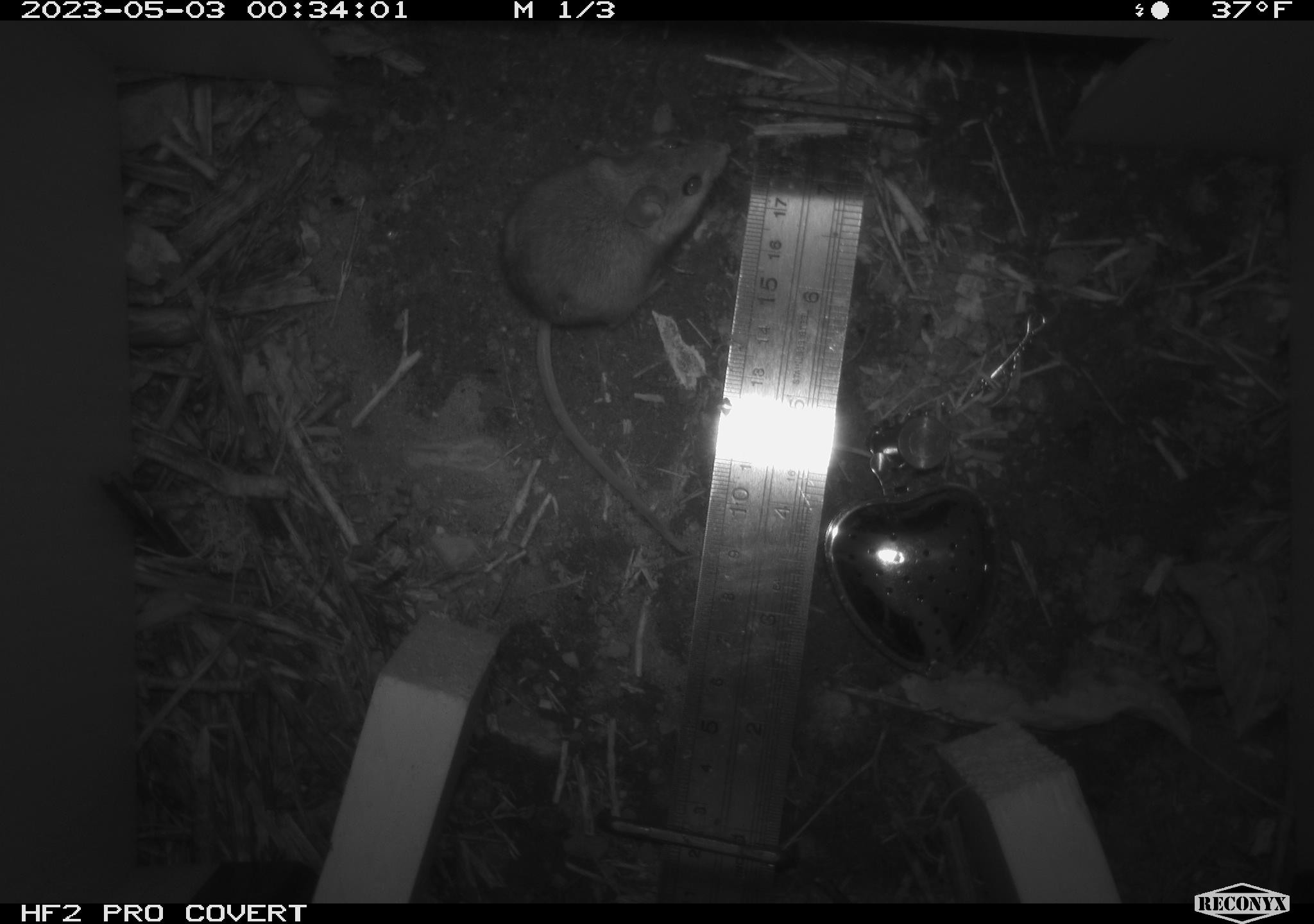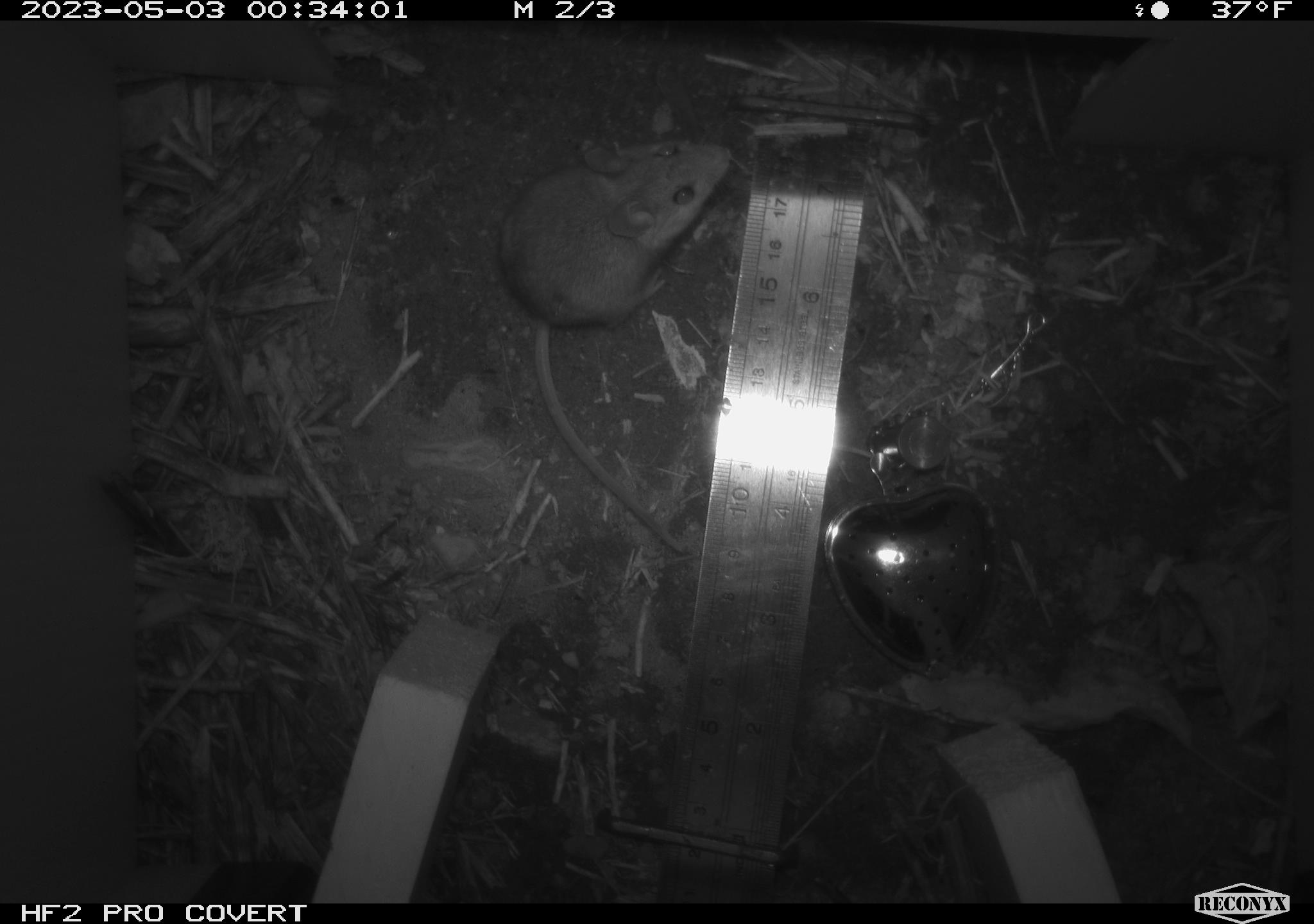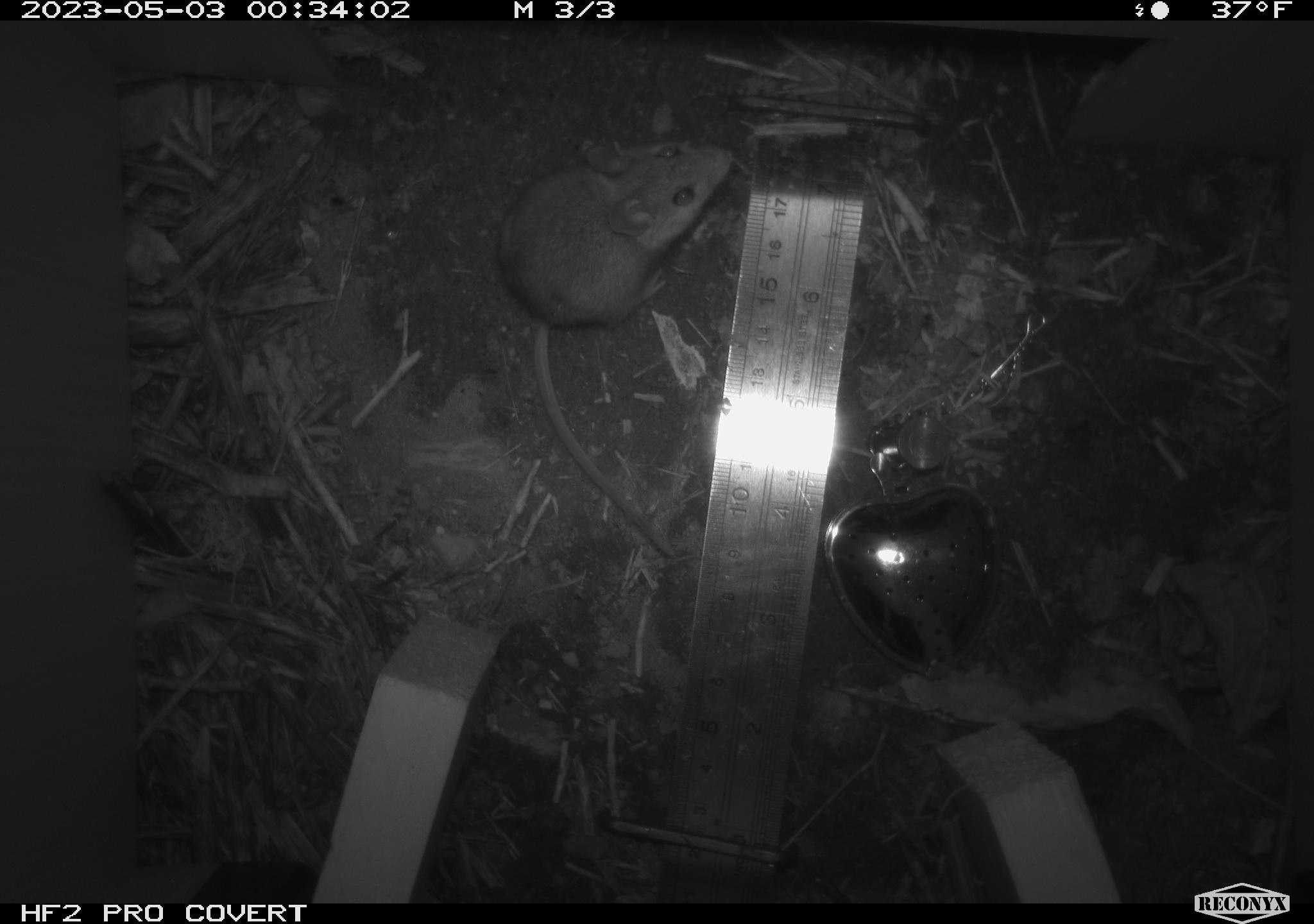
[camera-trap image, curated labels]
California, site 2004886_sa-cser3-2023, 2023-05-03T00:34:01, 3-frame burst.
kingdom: Animalia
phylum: Chordata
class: Mammalia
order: Rodentia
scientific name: Rodentia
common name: mouse species